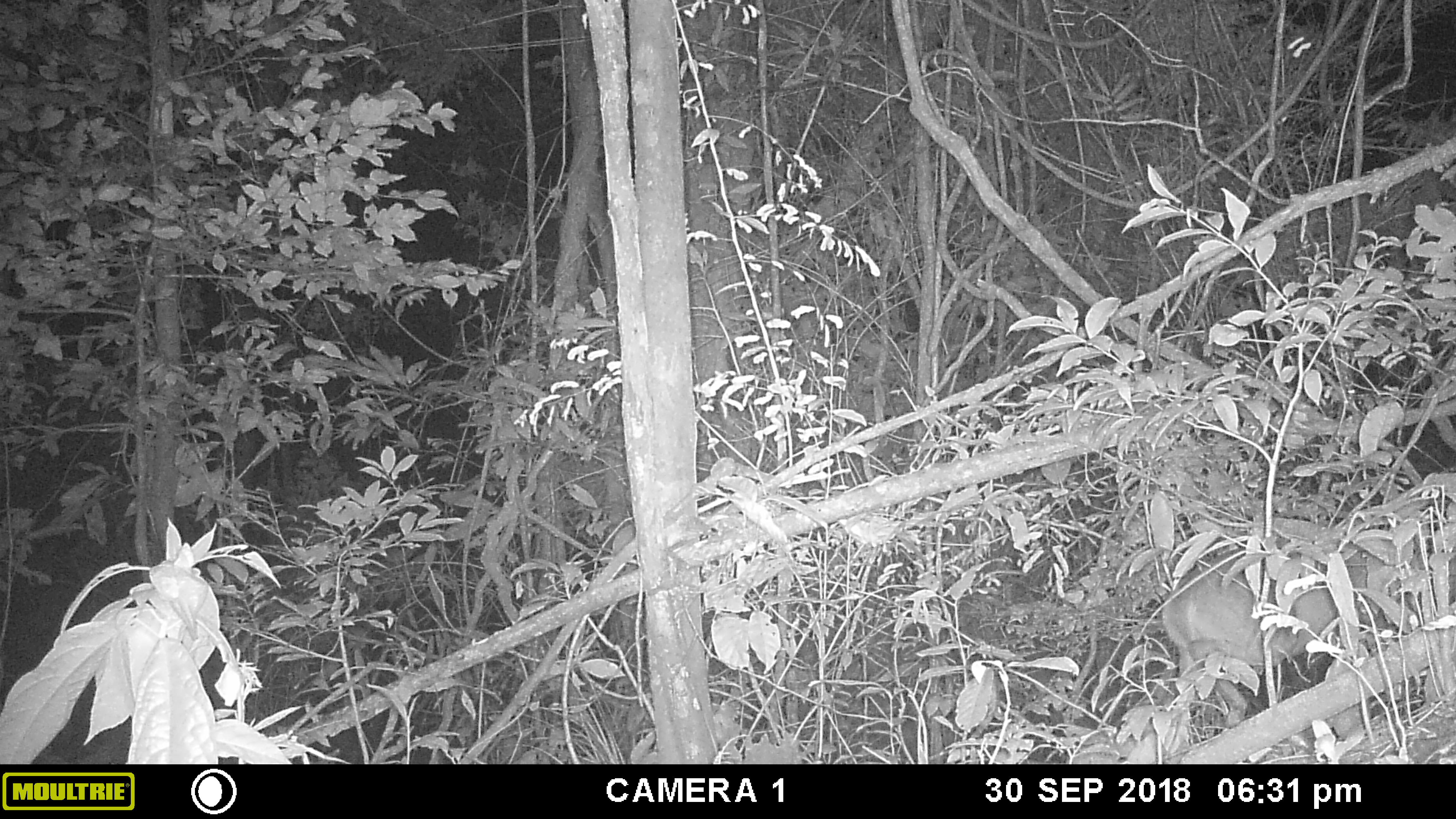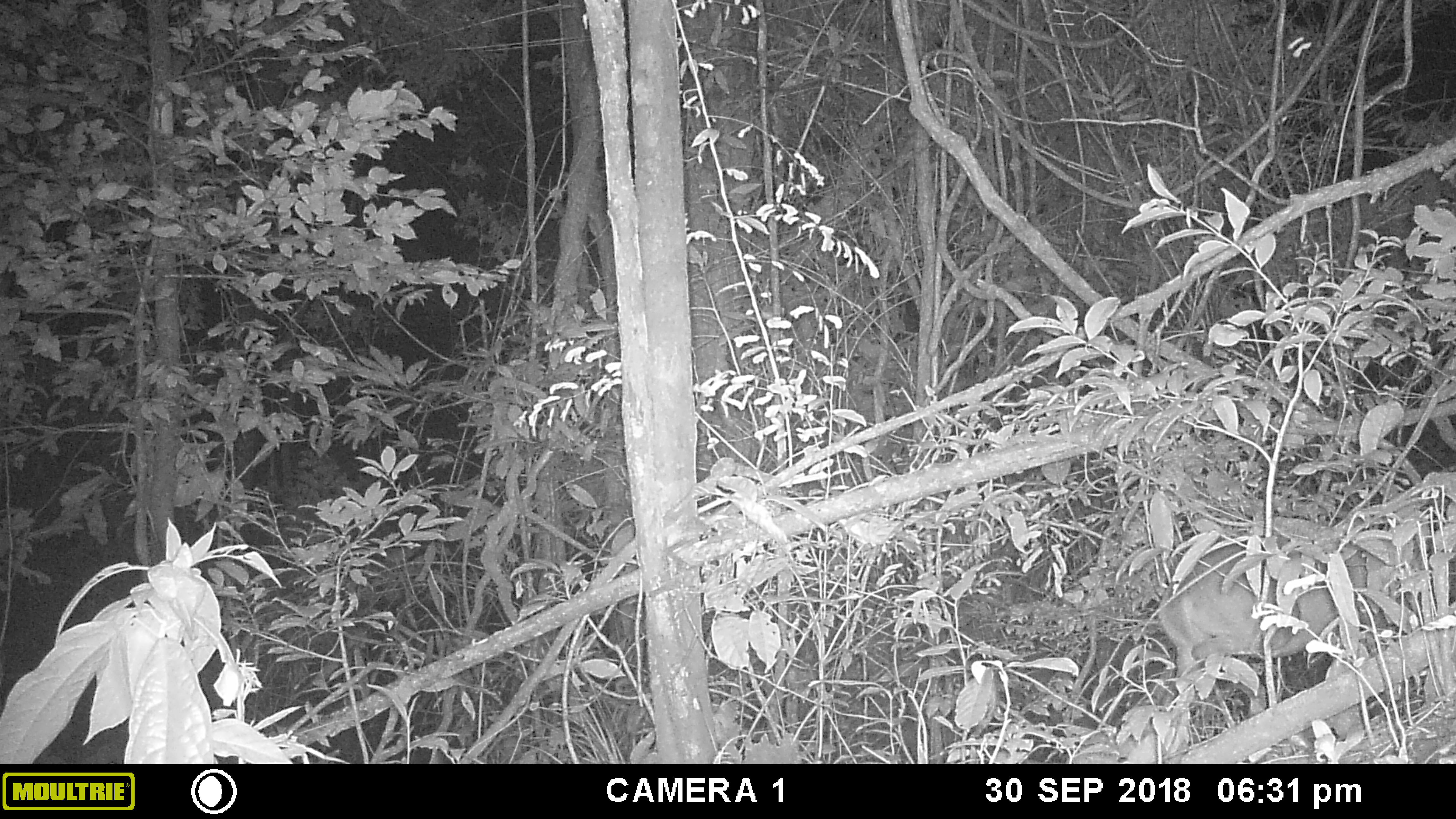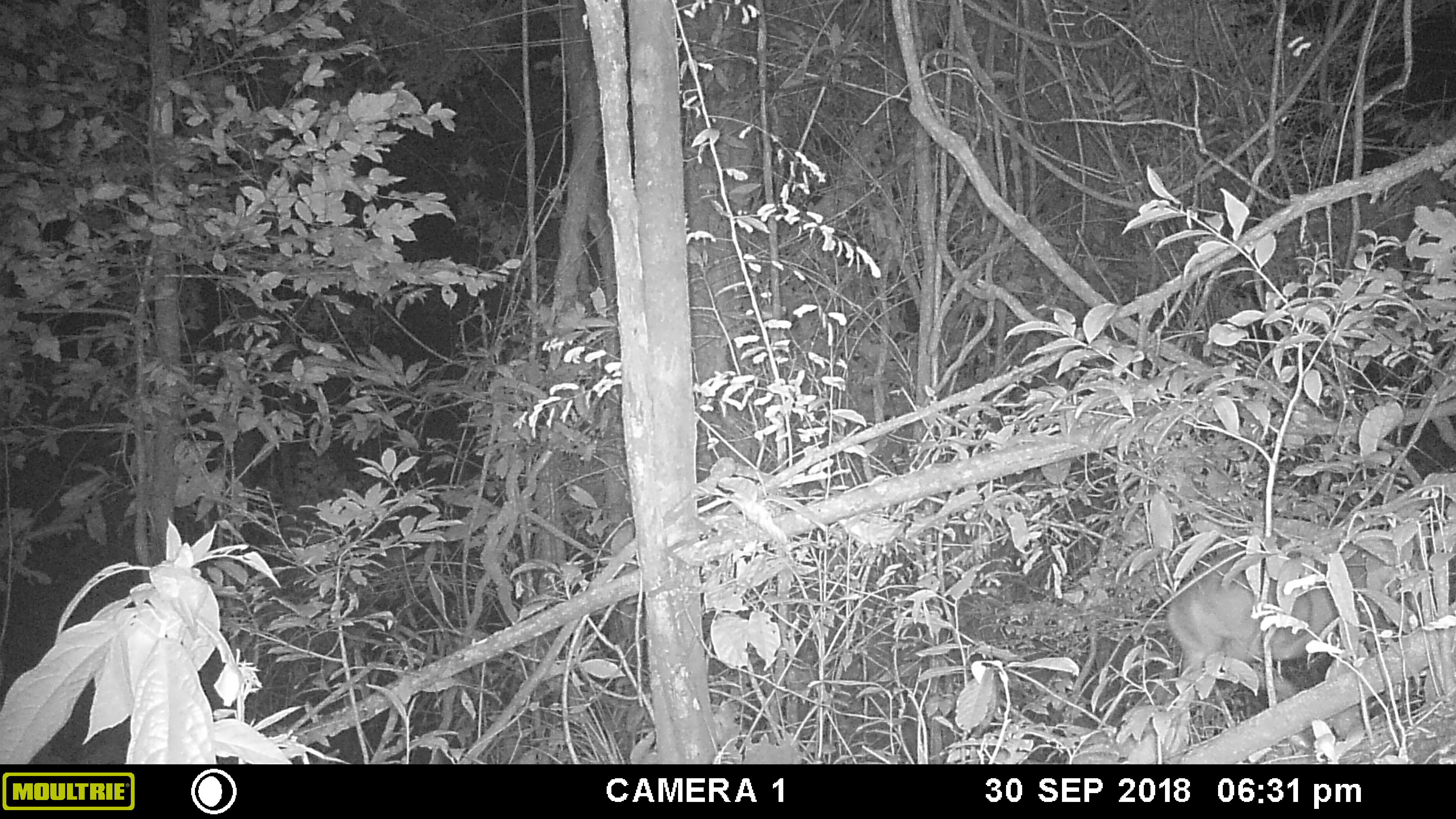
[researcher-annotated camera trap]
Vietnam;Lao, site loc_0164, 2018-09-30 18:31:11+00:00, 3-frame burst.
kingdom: Animalia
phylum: Chordata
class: Mammalia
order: Artiodactyla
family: Cervidae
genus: Muntiacus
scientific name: Muntiacus vuquangensis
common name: large-antlered muntjac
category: large antlered muntjac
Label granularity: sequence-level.